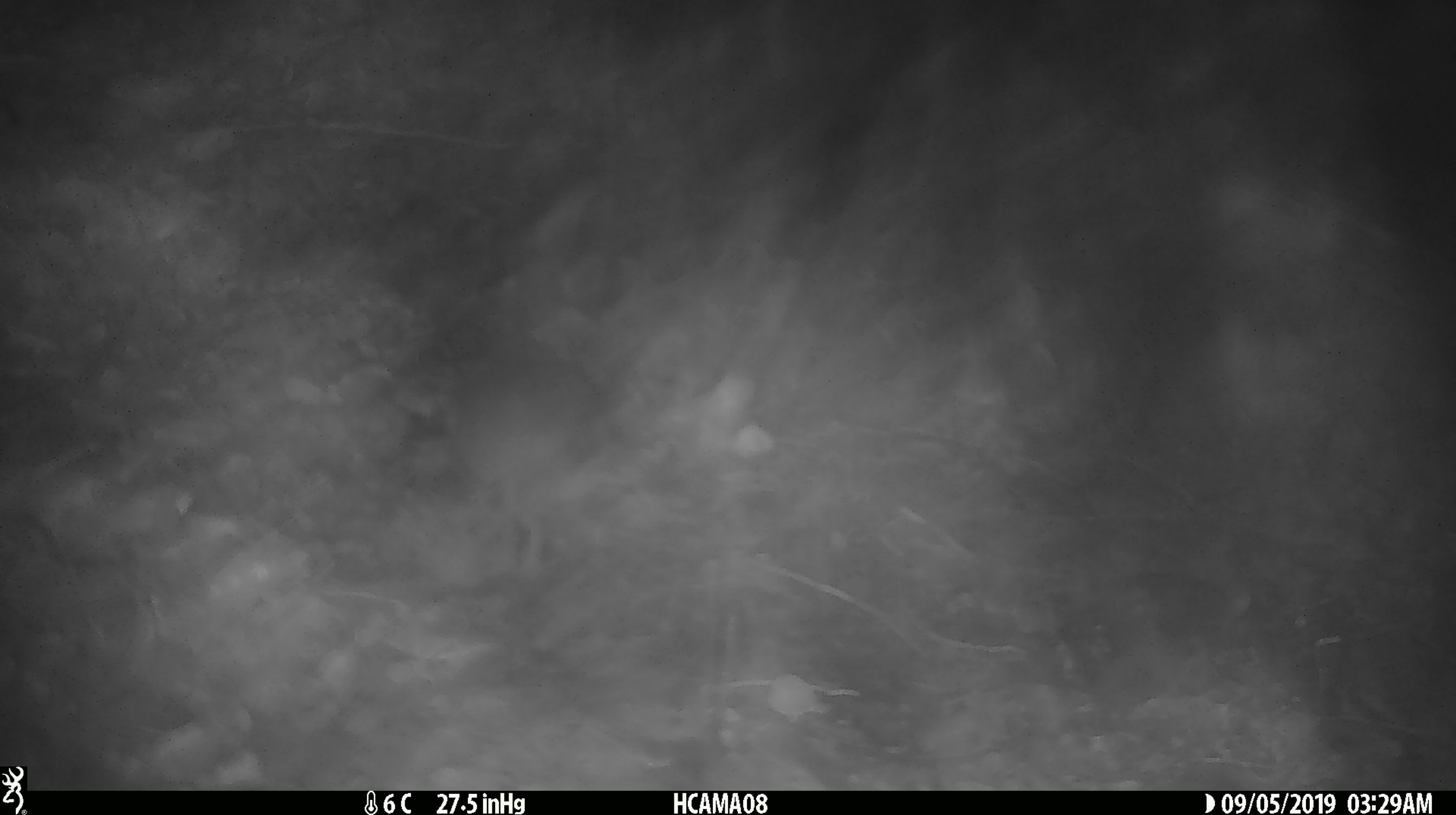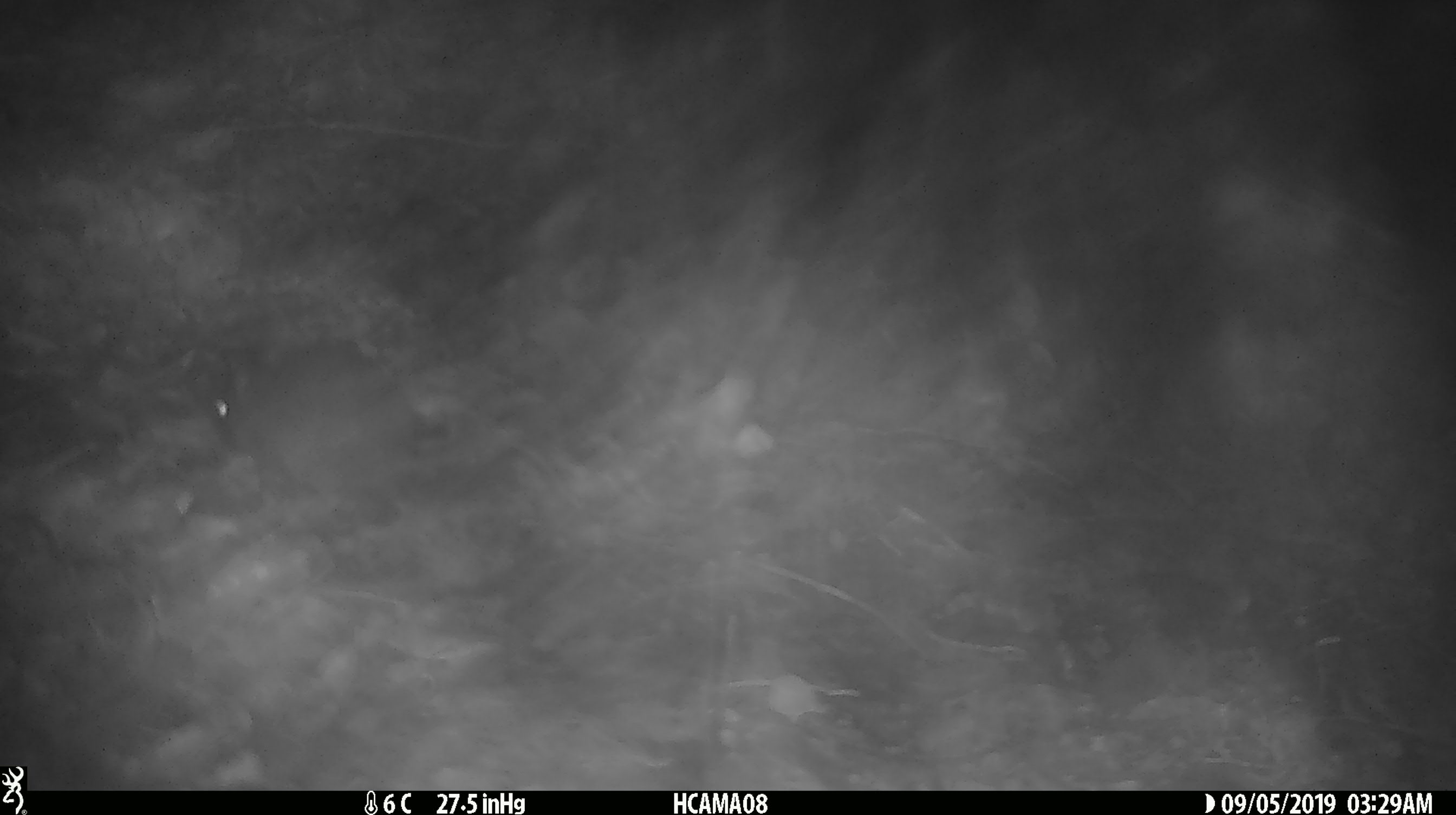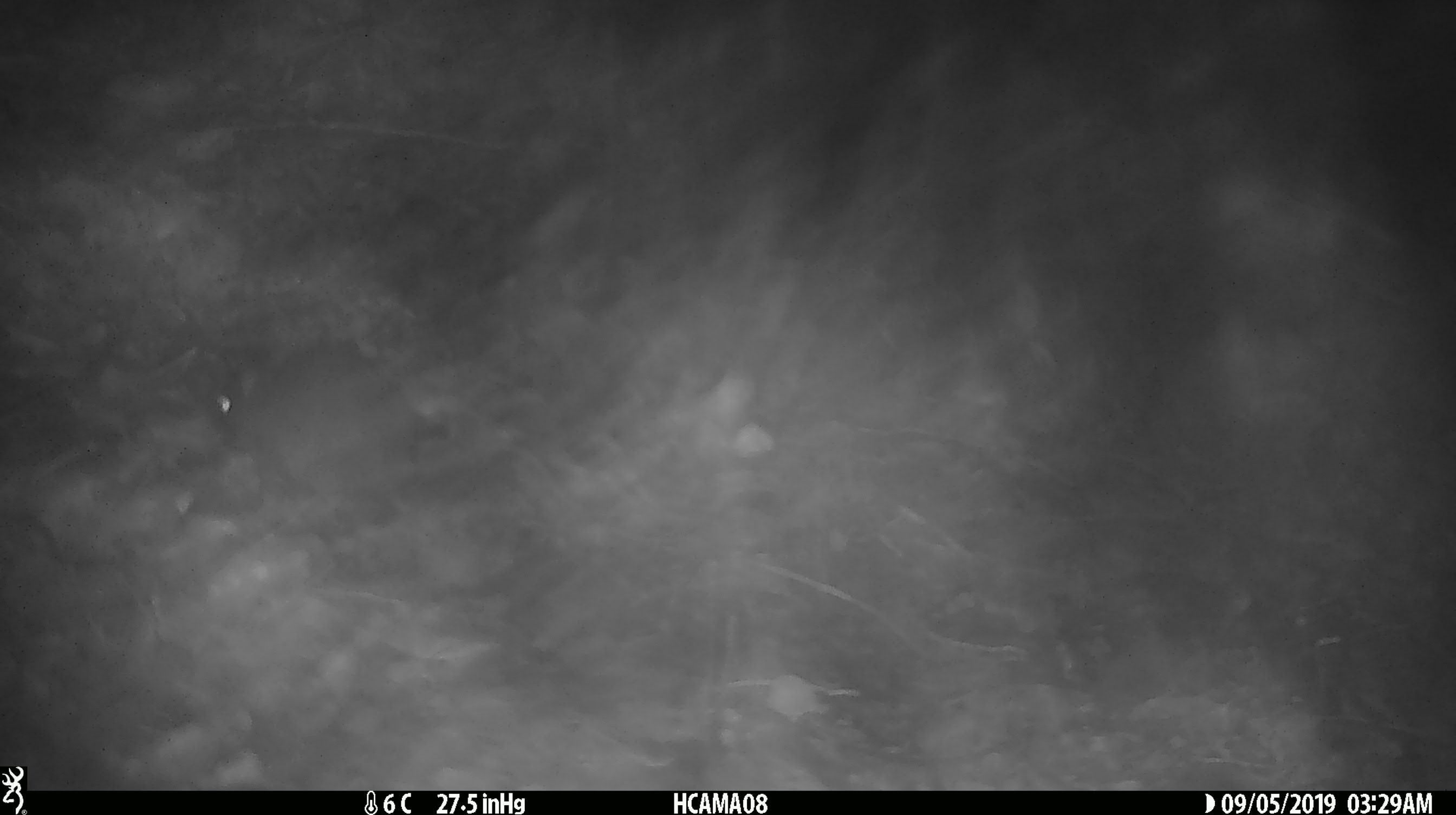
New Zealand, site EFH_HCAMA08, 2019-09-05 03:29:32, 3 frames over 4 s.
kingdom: Animalia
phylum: Chordata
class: Mammalia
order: Rodentia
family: Muridae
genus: Mus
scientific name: Mus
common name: mouse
Mouse (Mus).